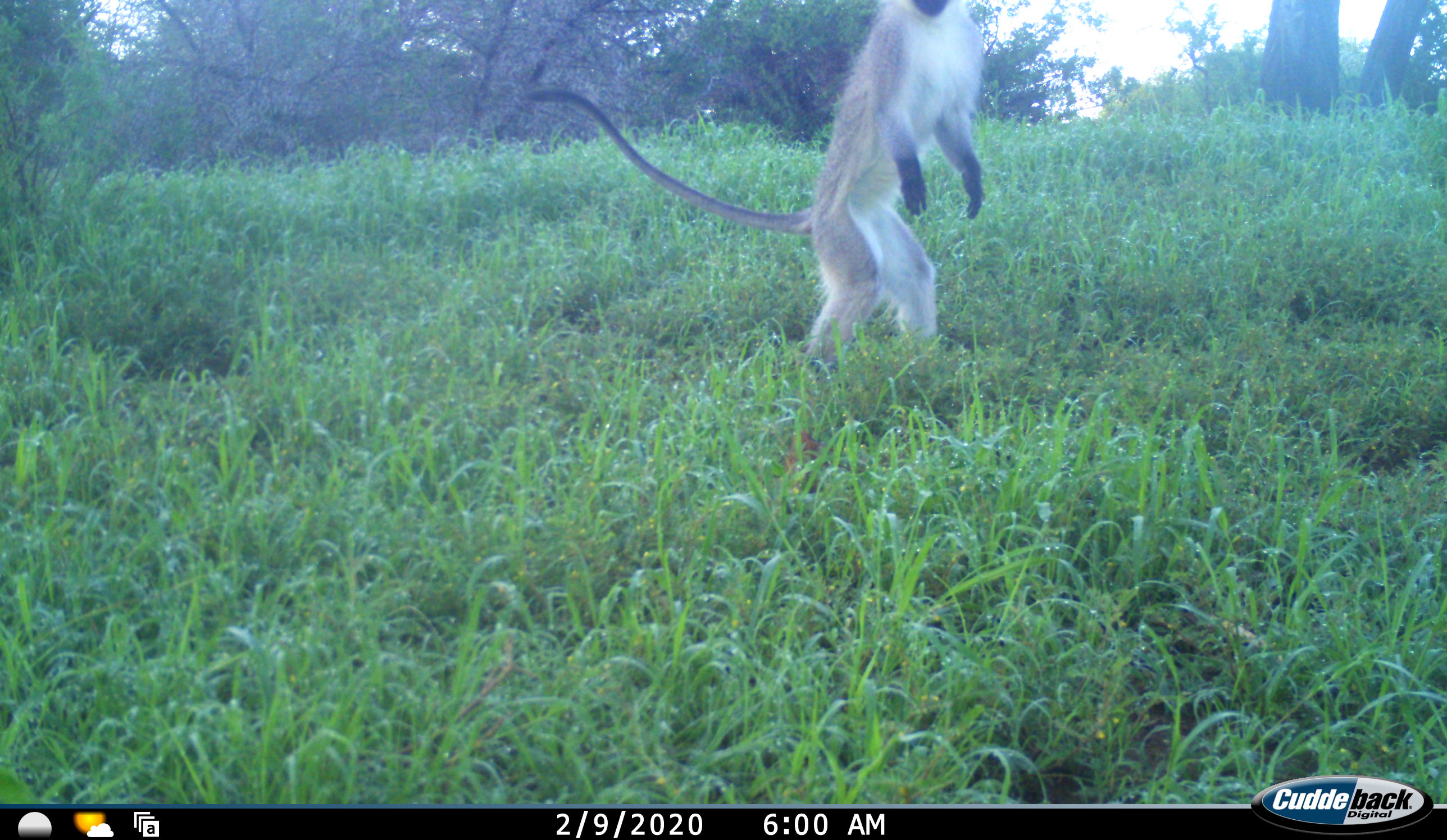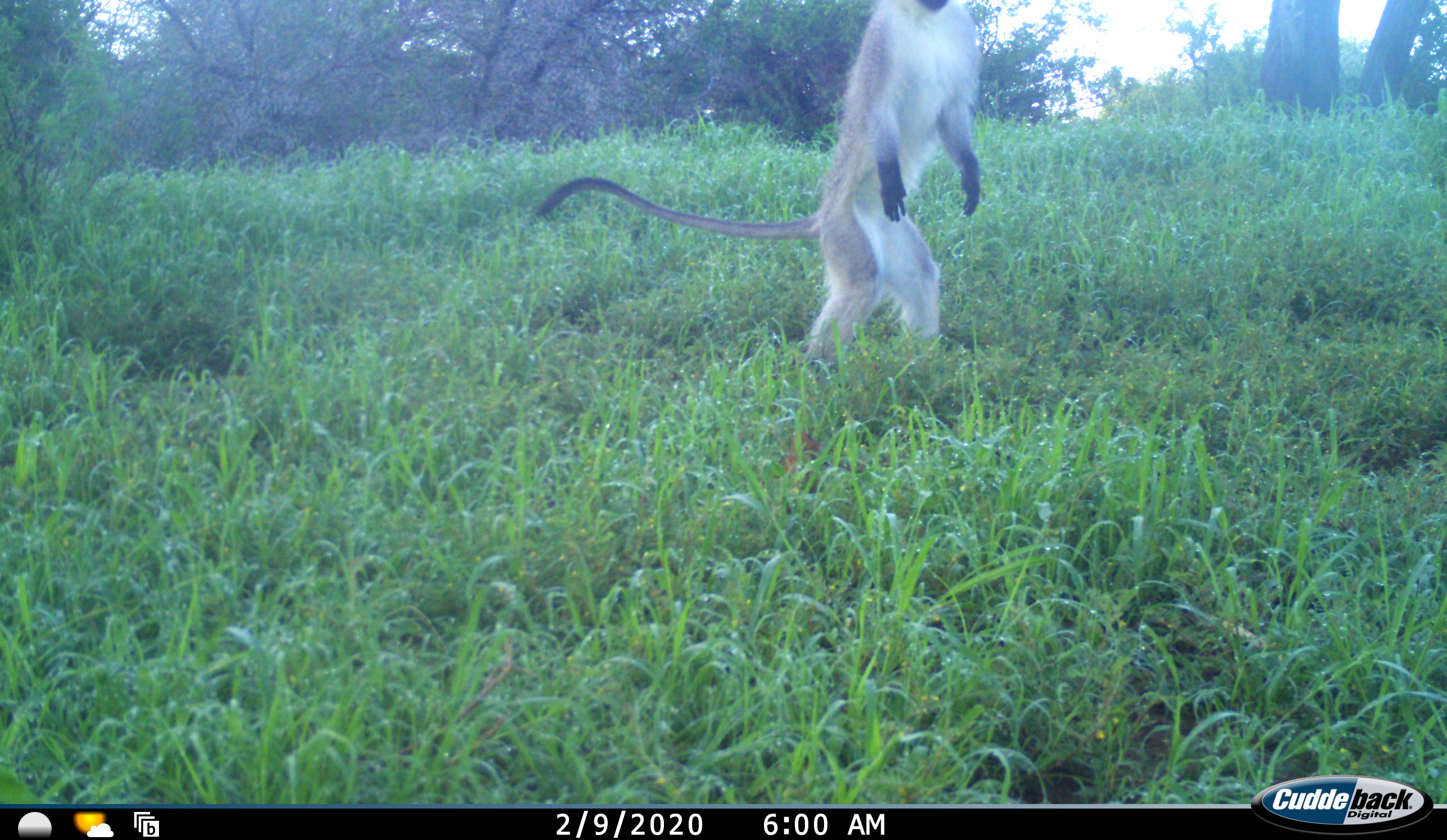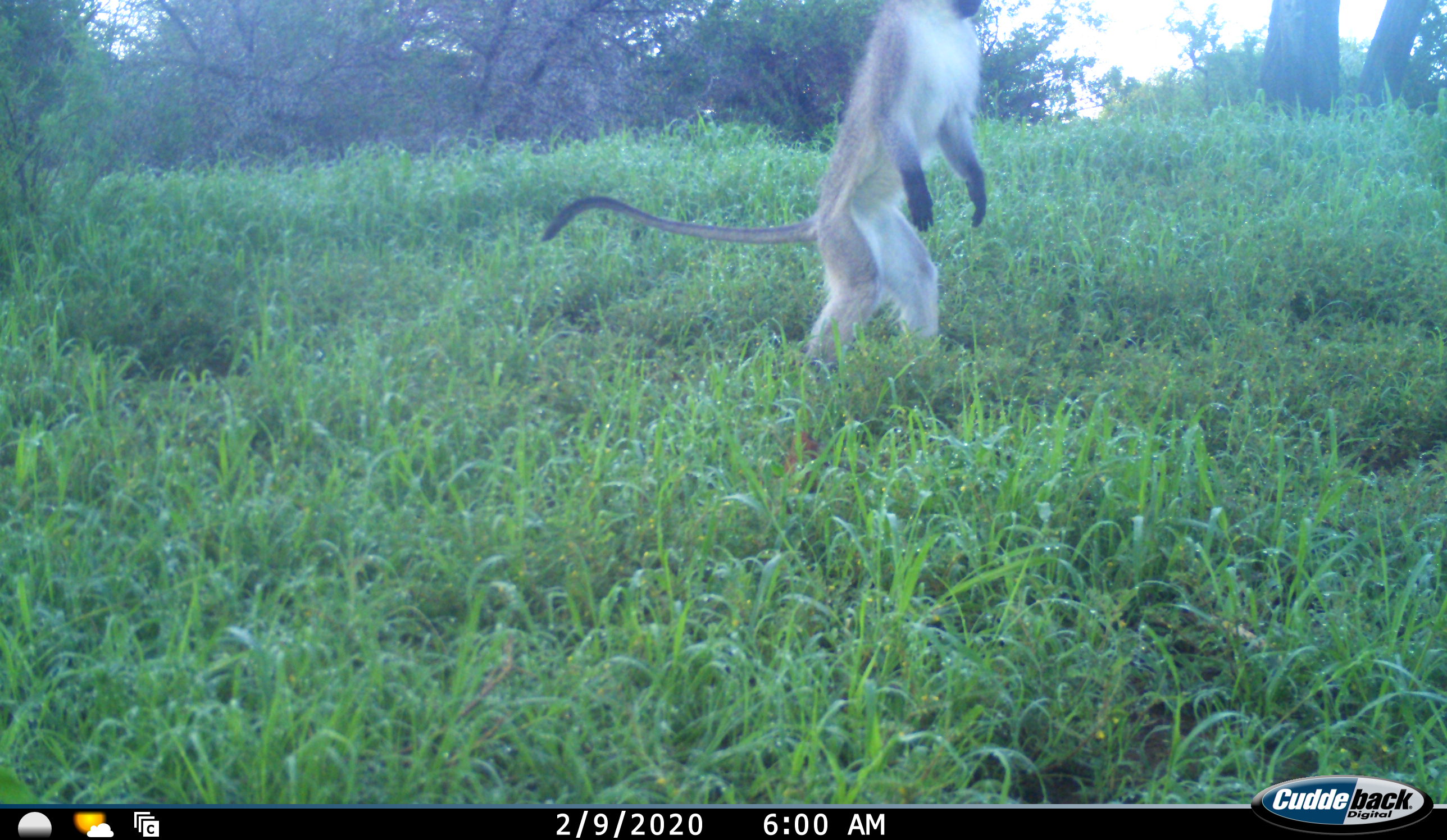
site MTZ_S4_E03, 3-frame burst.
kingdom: Animalia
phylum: Chordata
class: Mammalia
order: Primates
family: Cercopithecidae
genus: Chlorocebus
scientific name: Chlorocebus pygerythrus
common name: vervet monkey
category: monkeyvervet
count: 1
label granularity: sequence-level